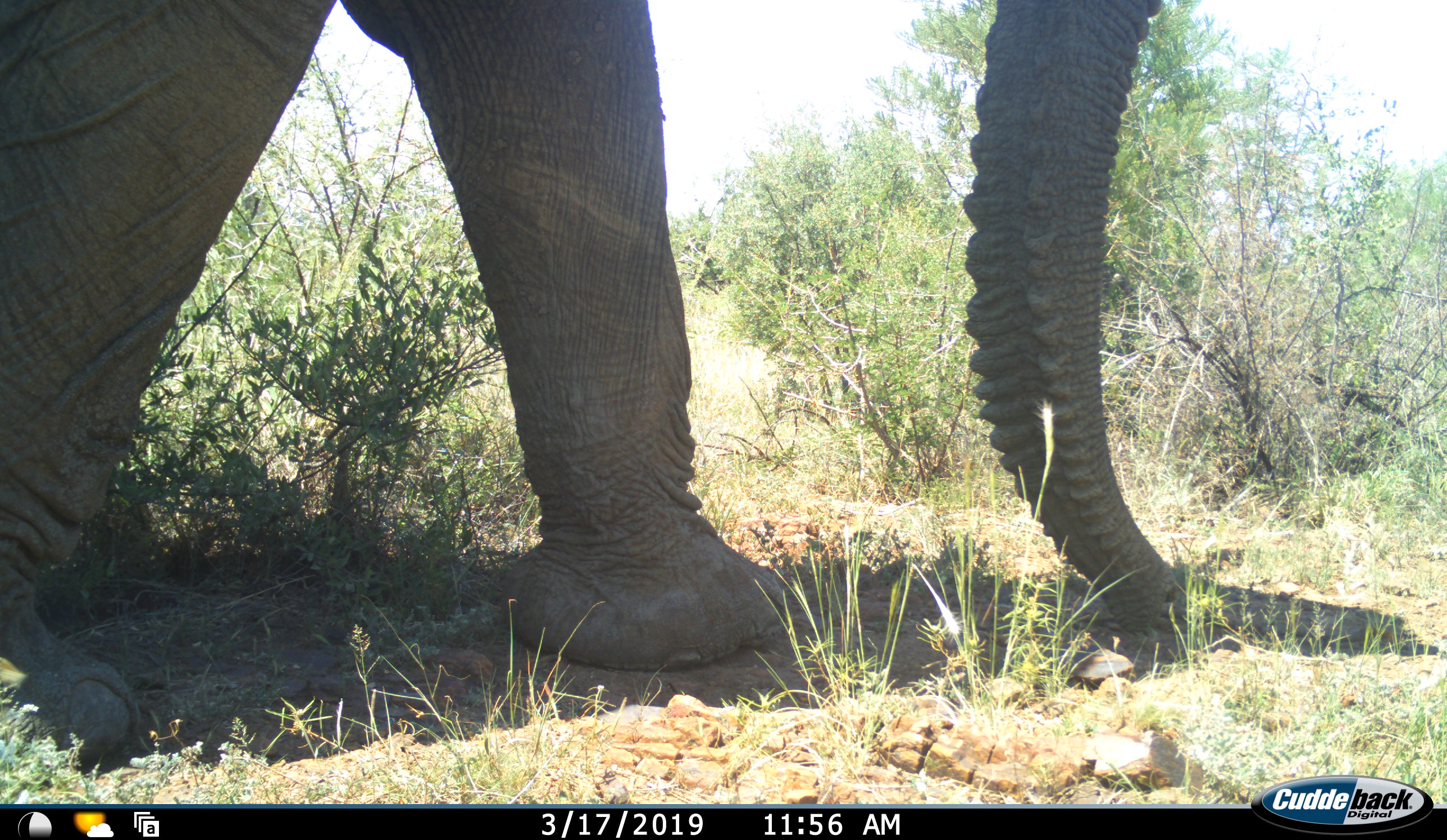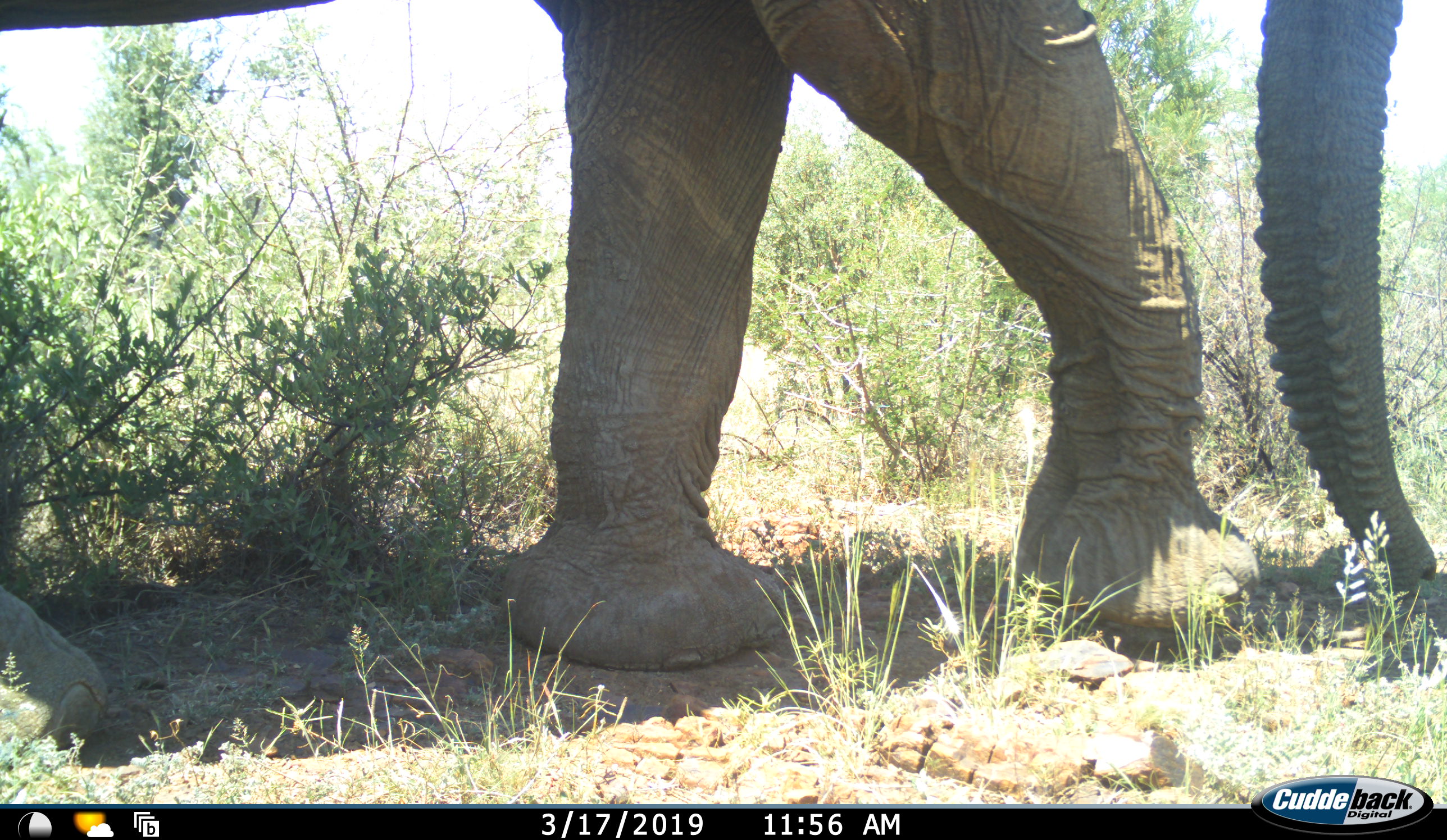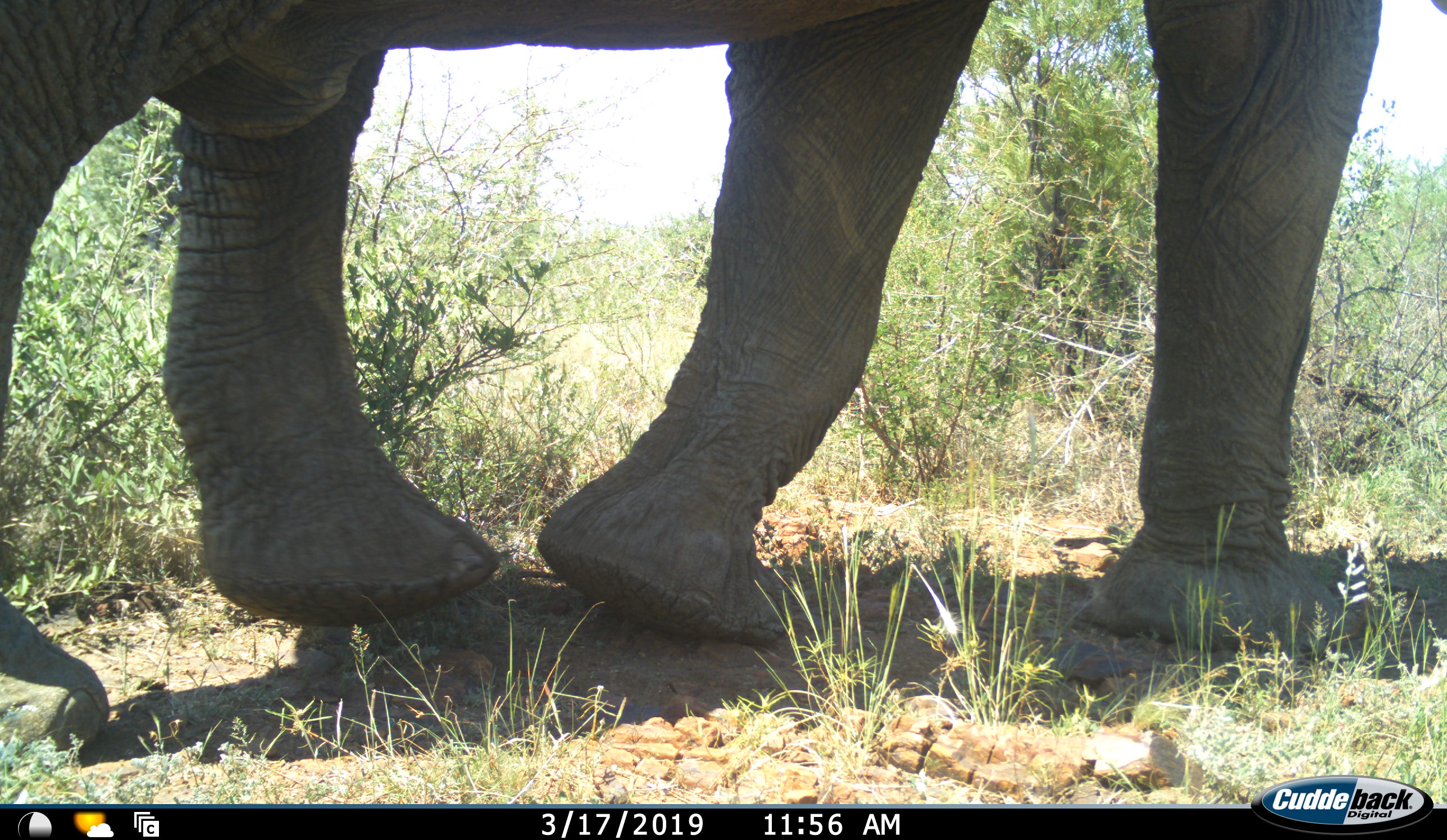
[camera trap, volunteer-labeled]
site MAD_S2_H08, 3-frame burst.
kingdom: Animalia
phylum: Chordata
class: Mammalia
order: Proboscidea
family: Elephantidae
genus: Loxodonta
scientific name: Loxodonta africana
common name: african bush elephant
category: elephant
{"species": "elephant (african bush elephant) (Loxodonta africana)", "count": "1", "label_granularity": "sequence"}